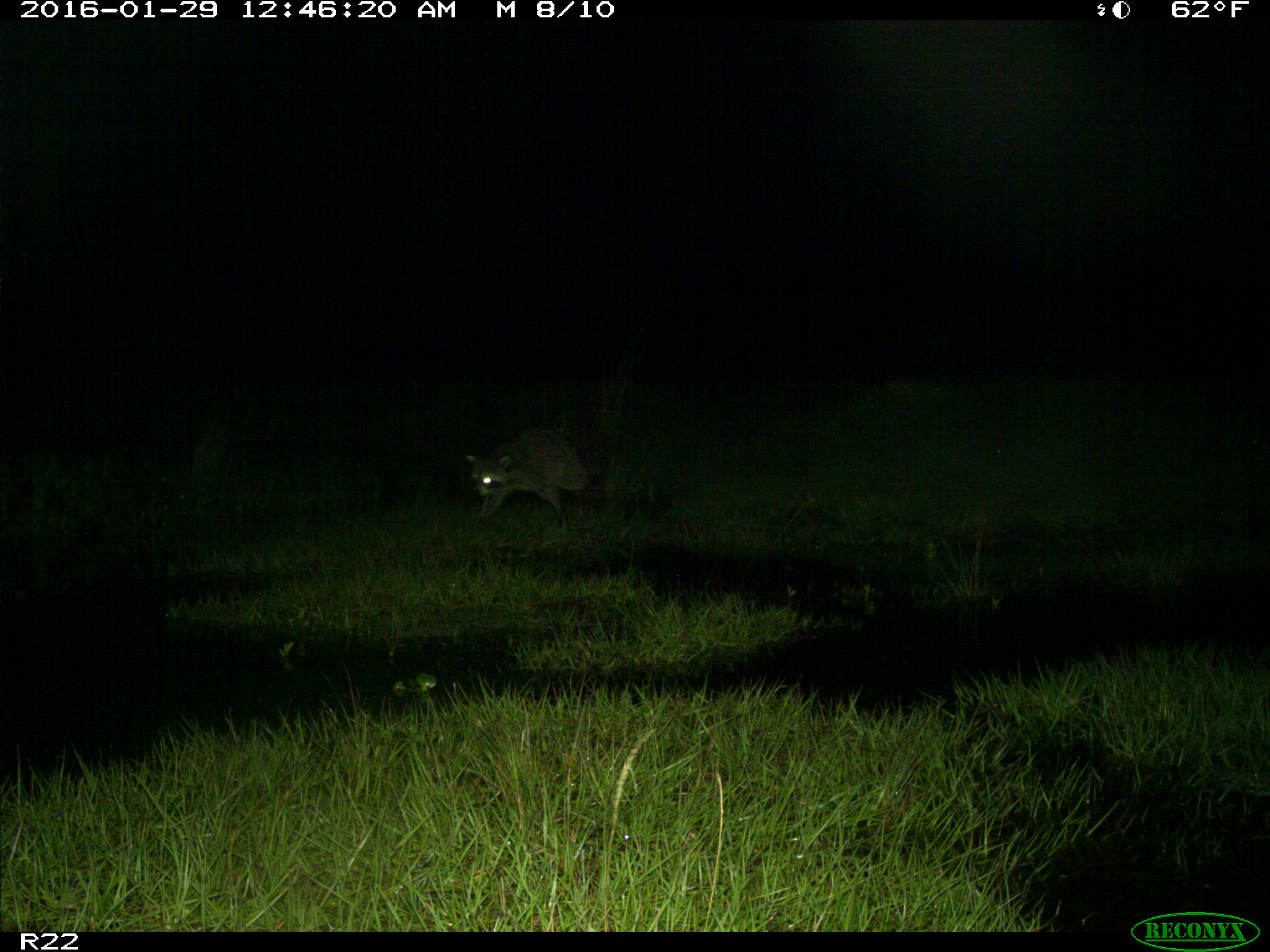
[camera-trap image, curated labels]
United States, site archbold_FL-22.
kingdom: Animalia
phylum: Chordata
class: Mammalia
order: Carnivora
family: Procyonidae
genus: Procyon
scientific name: Procyon lotor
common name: common raccoon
Procyon lotor (common raccoon).